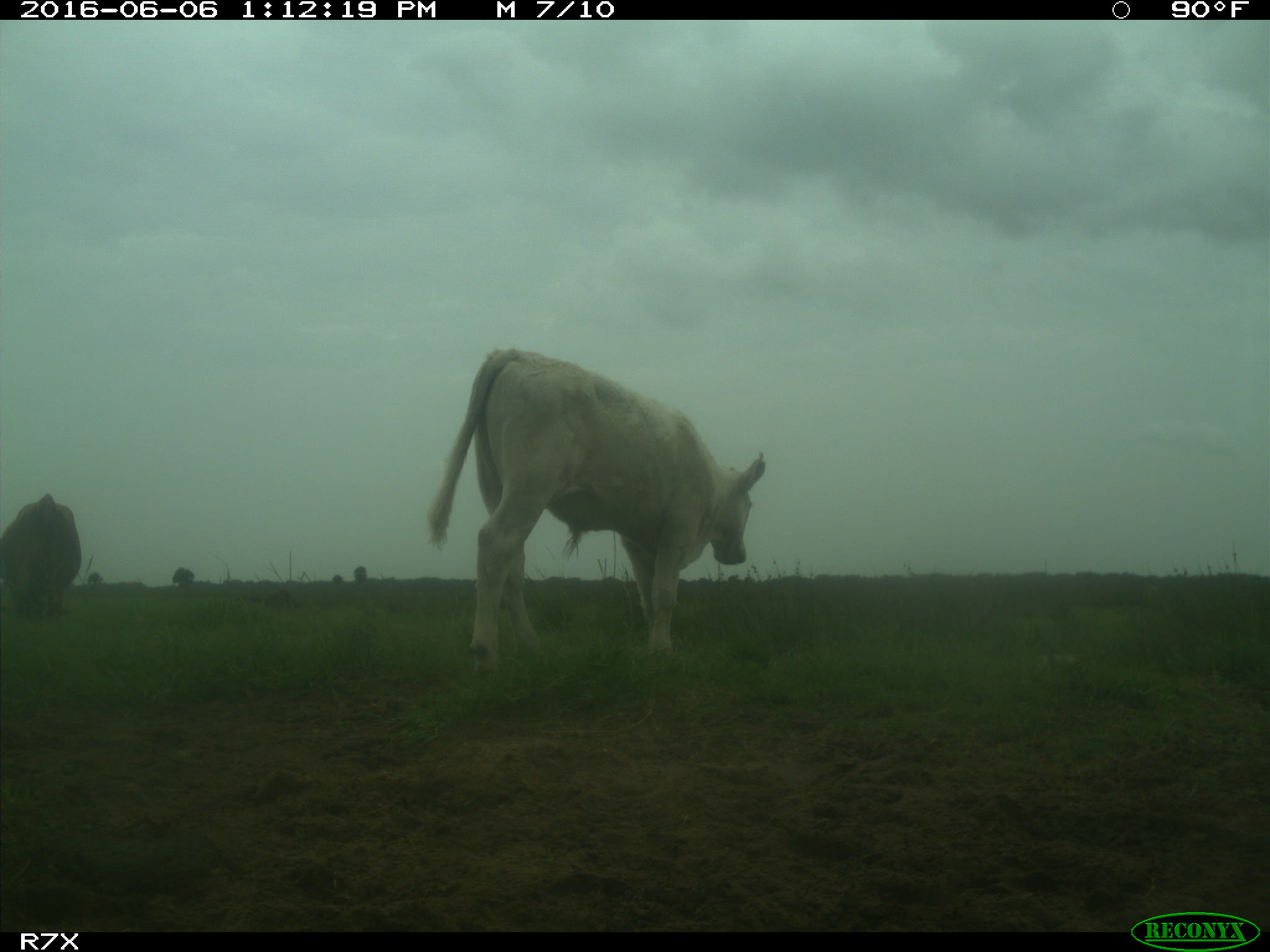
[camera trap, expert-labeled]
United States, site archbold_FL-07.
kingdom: Animalia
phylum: Chordata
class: Mammalia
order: Artiodactyla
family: Bovidae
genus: Bos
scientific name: Bos taurus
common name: domestic cow